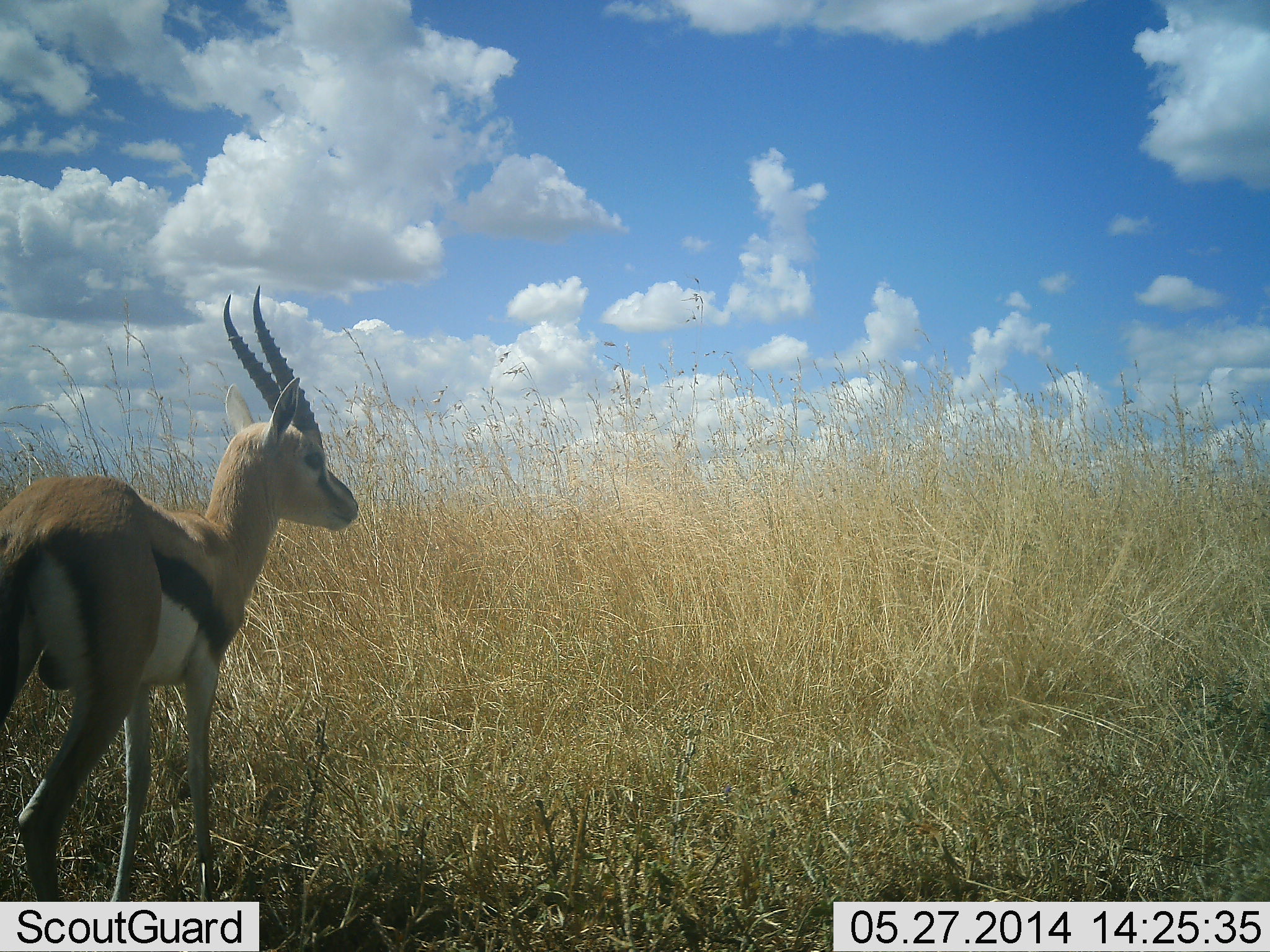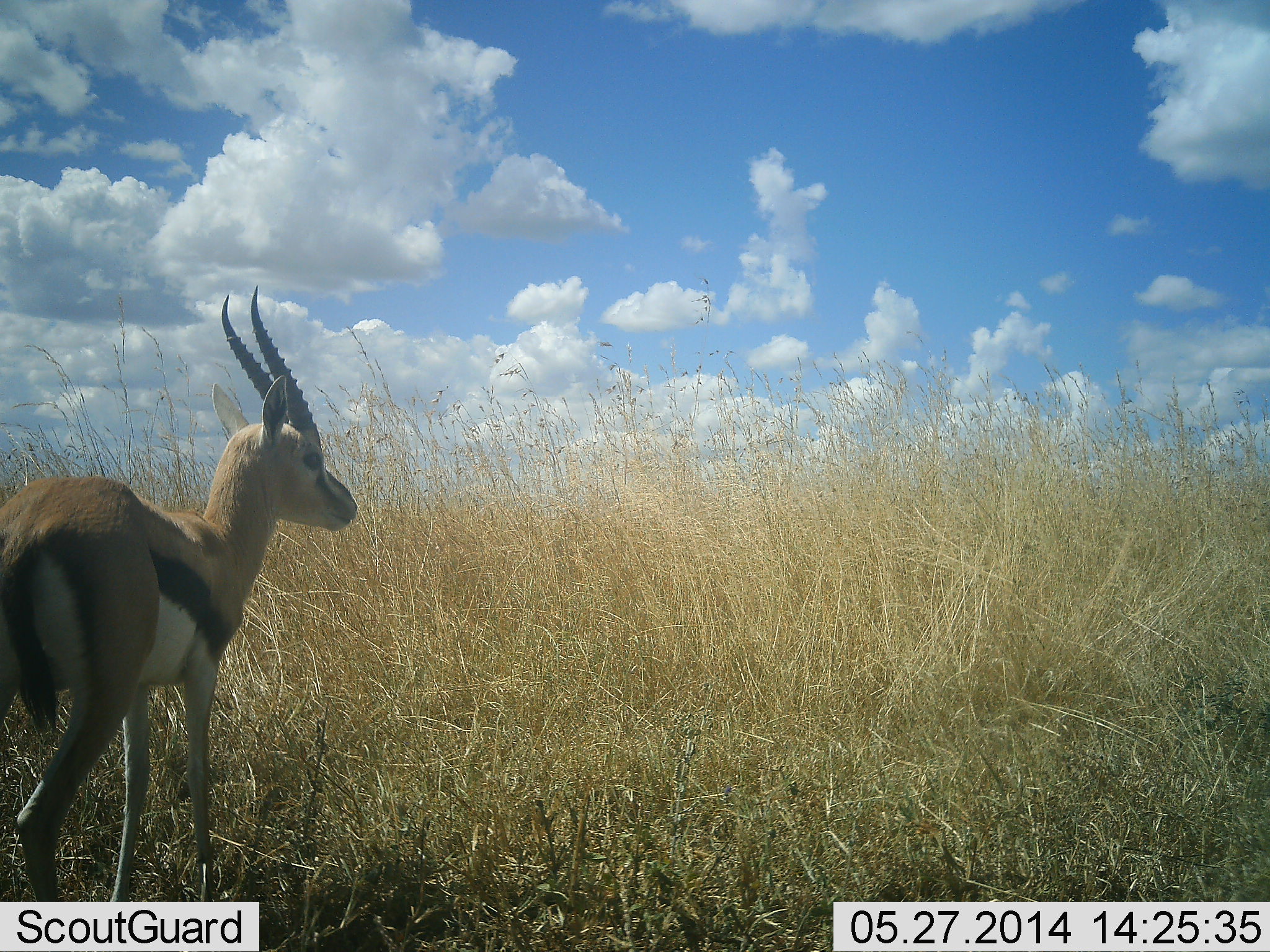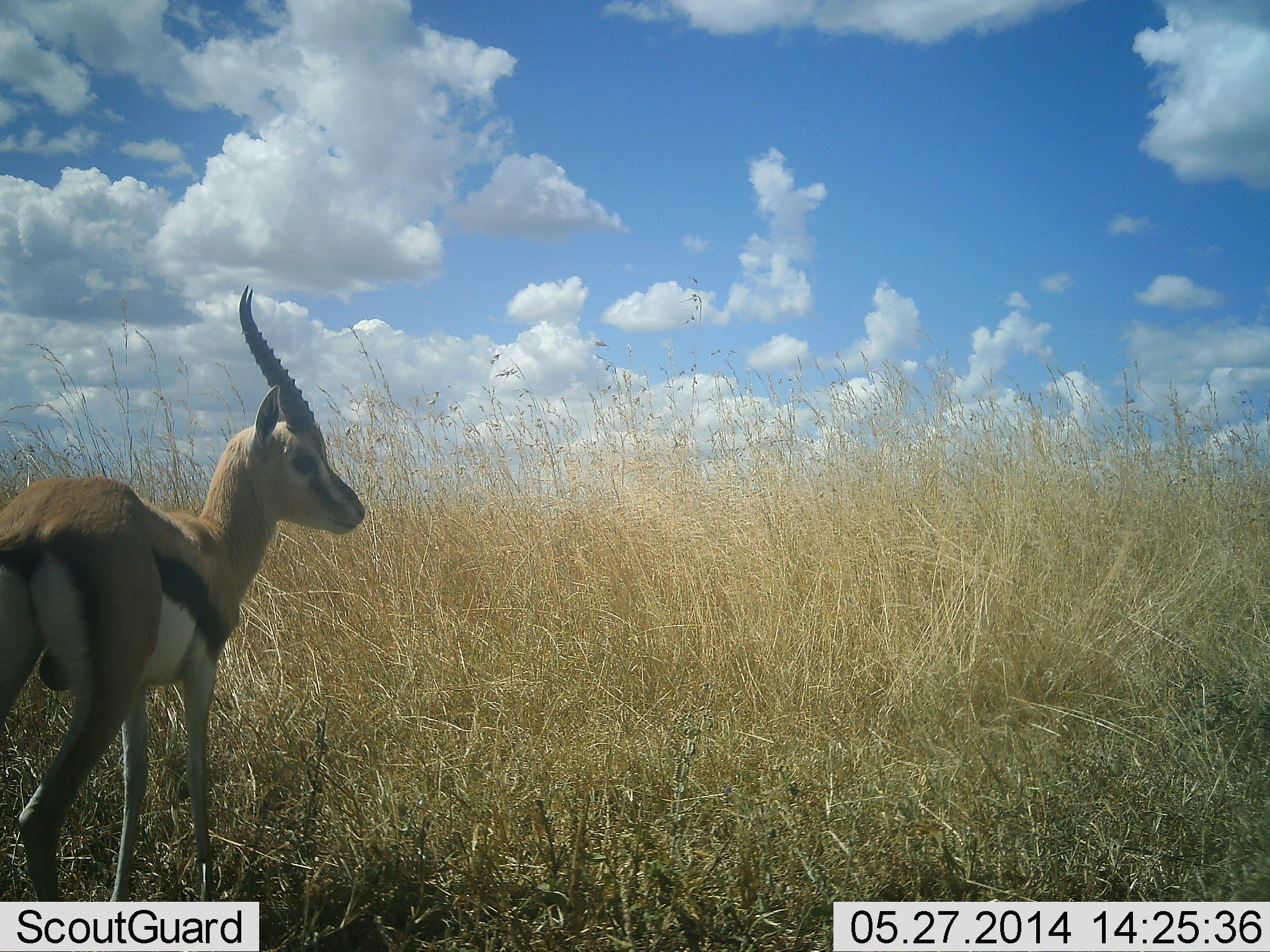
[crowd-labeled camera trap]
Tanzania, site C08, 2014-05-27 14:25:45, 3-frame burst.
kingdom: Animalia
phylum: Chordata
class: Mammalia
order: Artiodactyla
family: Bovidae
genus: Eudorcas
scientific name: Eudorcas thomsonii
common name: thomson's gazelle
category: gazellethomsons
Gazellethomsons (thomson's gazelle) (Eudorcas thomsonii), count 1. Behavior (volunteer vote fractions): standing 100%, resting 10%, moving 0%, interacting 0%. Young present (vote fraction): 0%. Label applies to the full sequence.